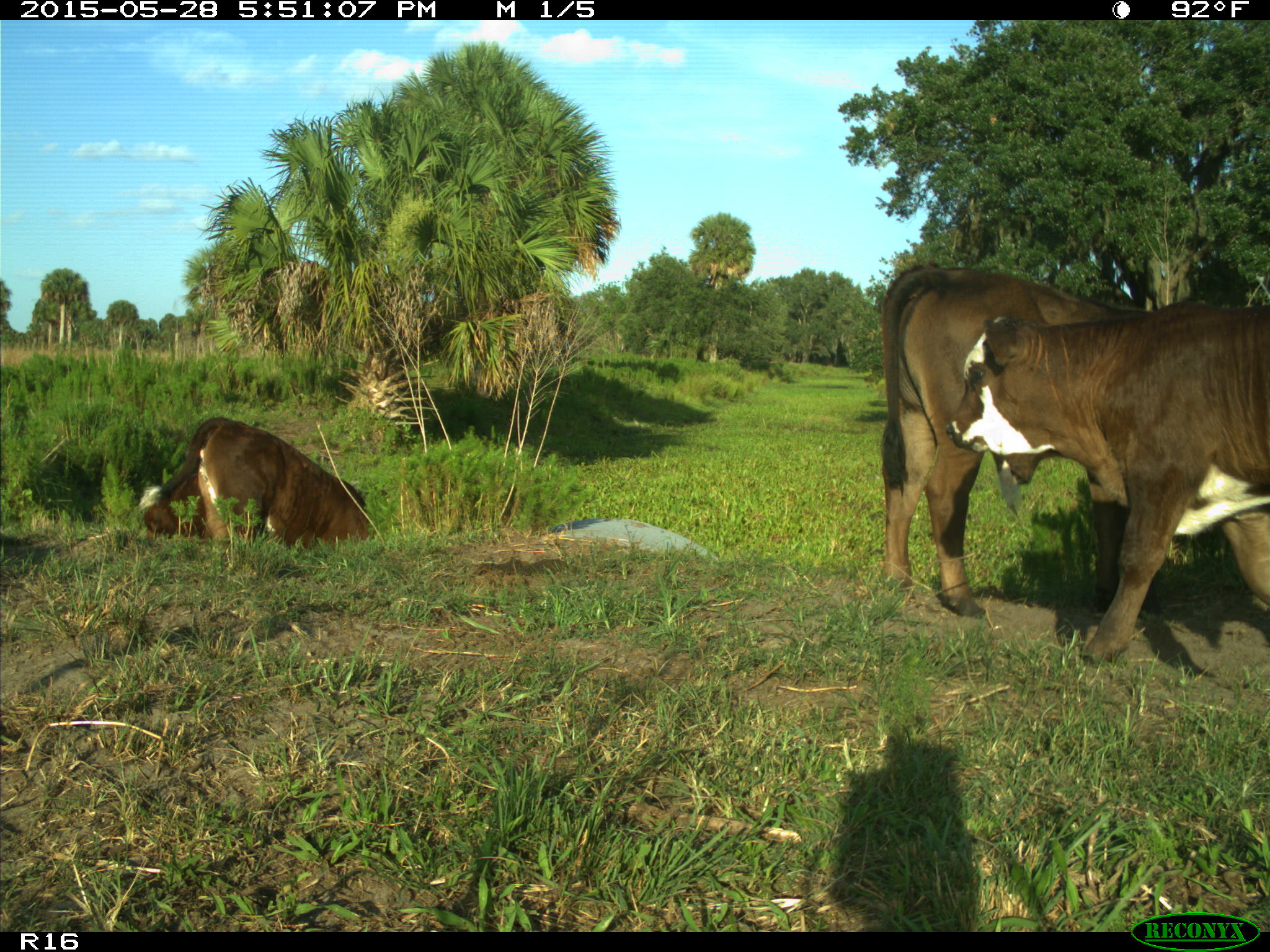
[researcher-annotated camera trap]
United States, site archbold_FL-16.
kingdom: Animalia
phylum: Chordata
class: Mammalia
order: Artiodactyla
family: Bovidae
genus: Bos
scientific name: Bos taurus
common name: domestic cow